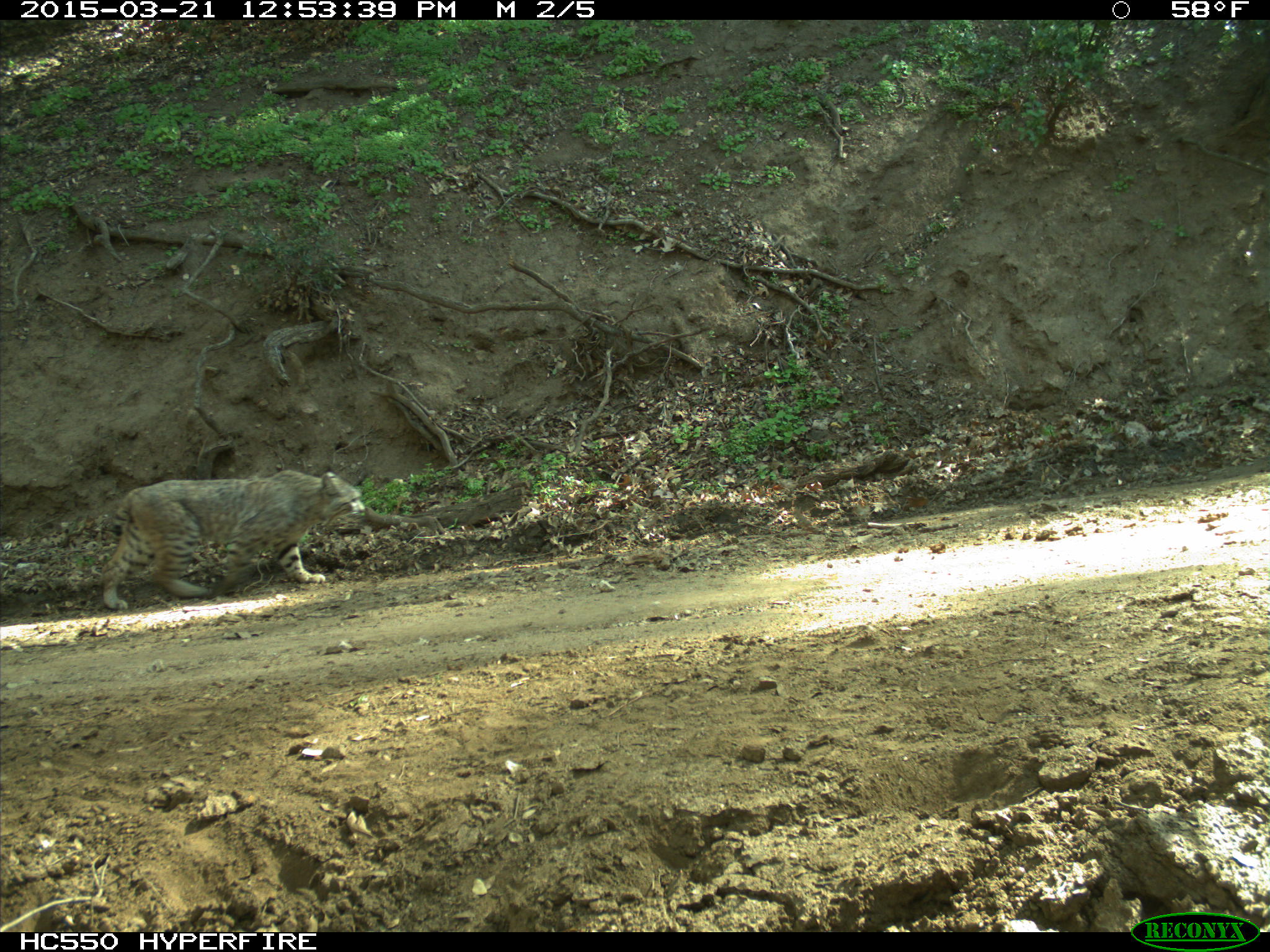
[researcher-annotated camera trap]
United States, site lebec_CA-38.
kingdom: Animalia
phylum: Chordata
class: Mammalia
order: Carnivora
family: Felidae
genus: Lynx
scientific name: Lynx rufus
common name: bobcat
Lynx rufus (bobcat).